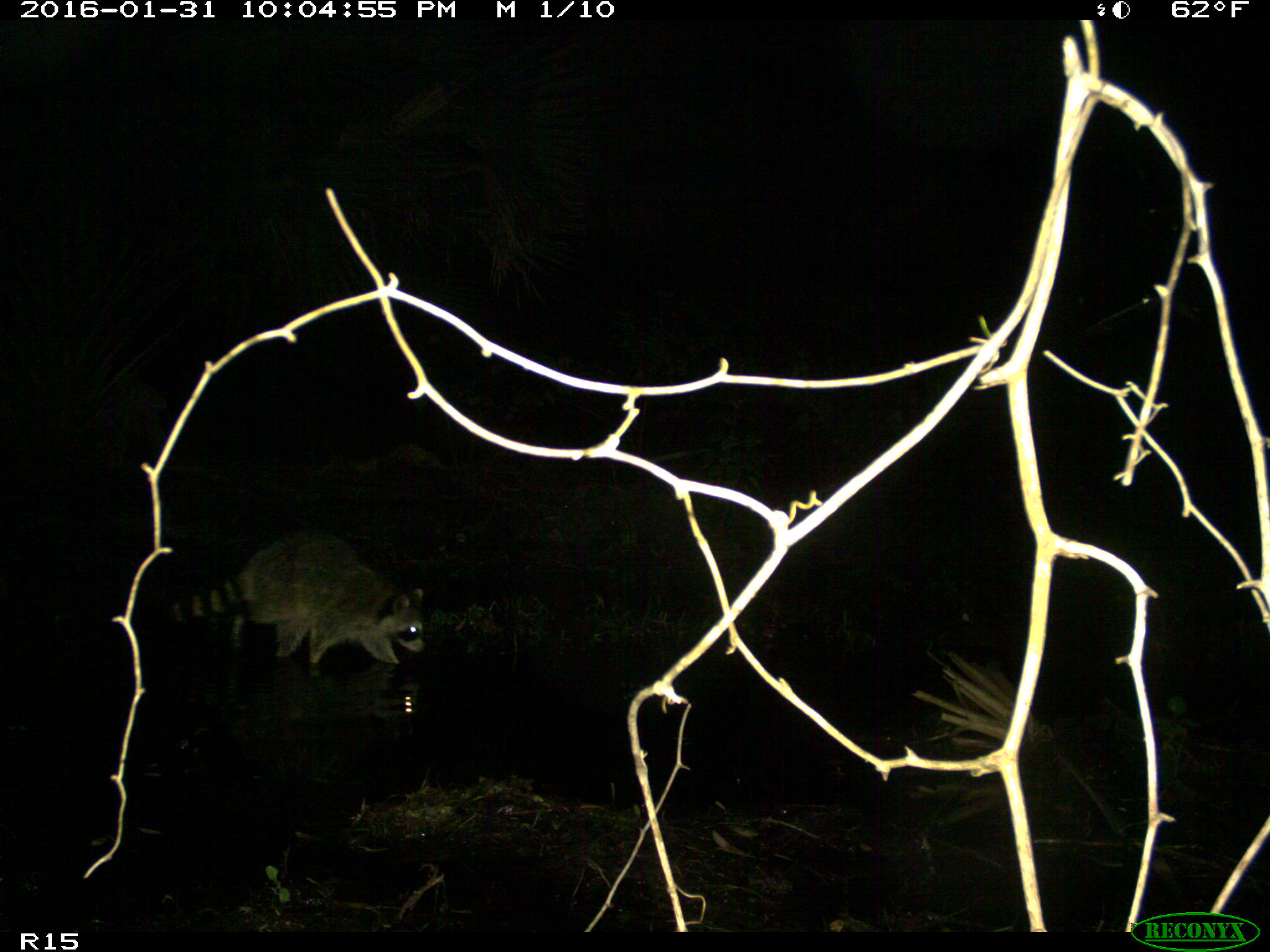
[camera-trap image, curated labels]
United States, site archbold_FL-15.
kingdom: Animalia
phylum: Chordata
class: Mammalia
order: Carnivora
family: Procyonidae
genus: Procyon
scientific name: Procyon lotor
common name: common raccoon